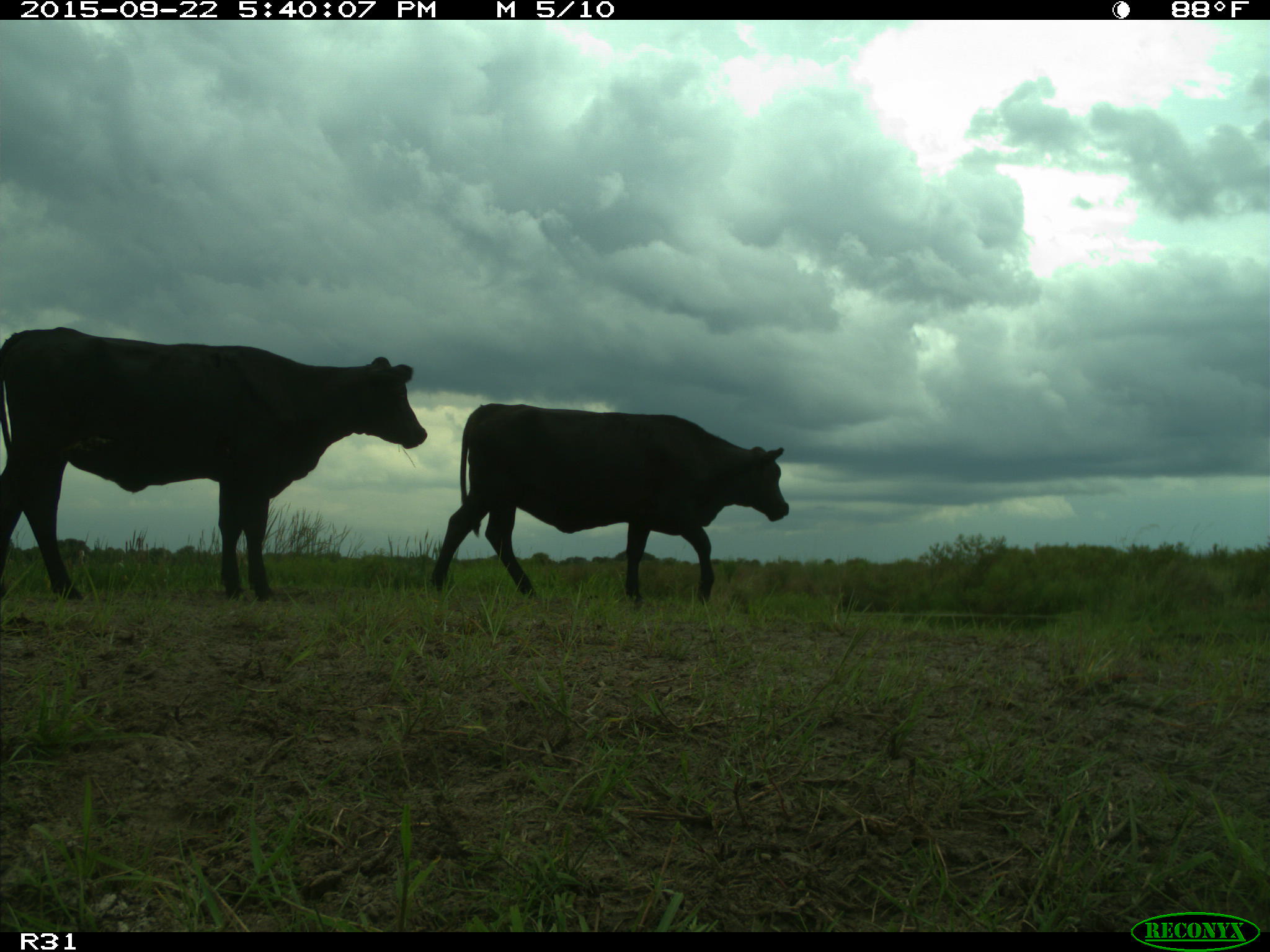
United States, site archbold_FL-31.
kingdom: Animalia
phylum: Chordata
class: Mammalia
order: Artiodactyla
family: Bovidae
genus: Bos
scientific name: Bos taurus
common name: domestic cow